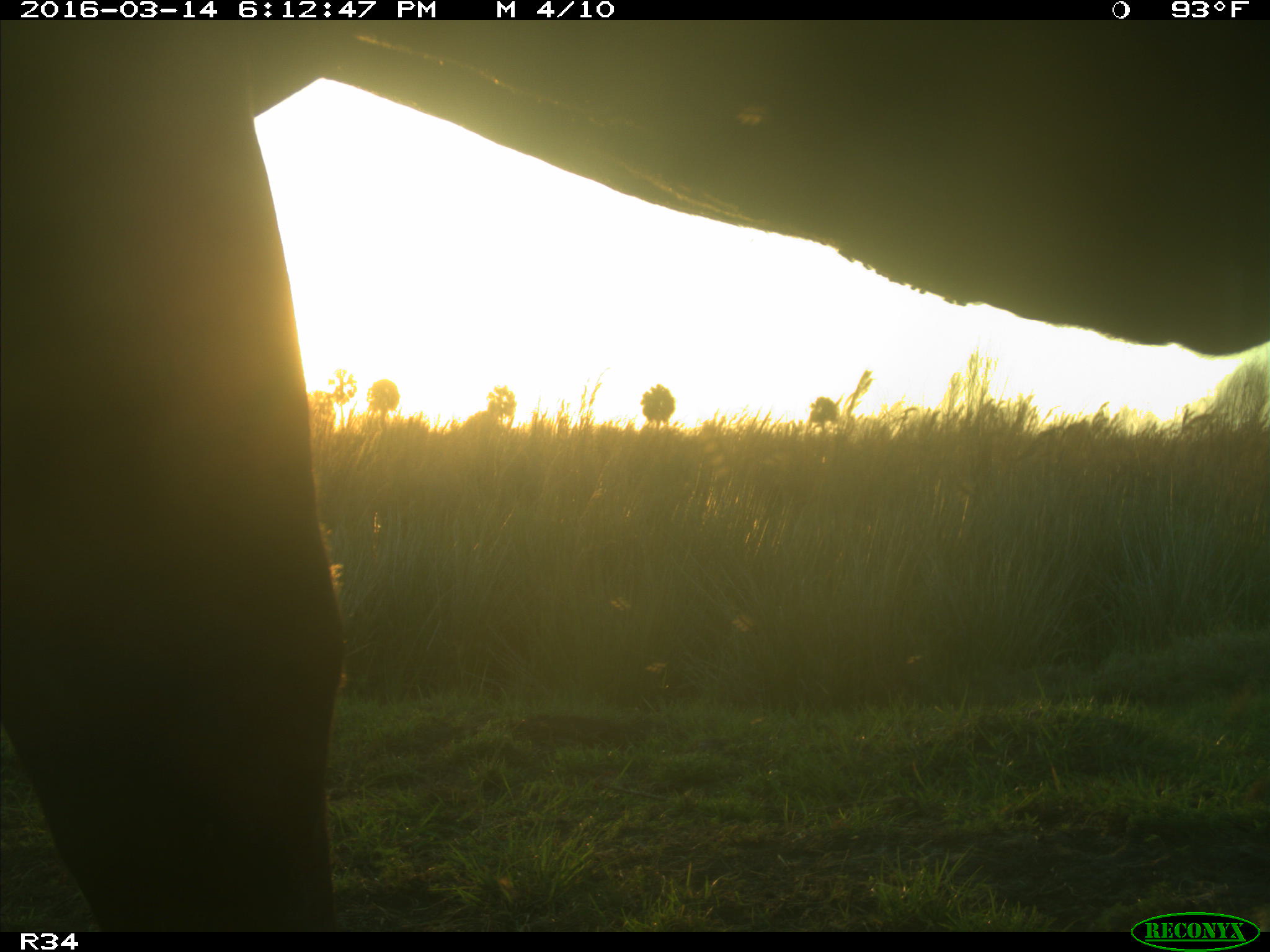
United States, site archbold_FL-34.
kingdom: Animalia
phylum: Chordata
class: Mammalia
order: Artiodactyla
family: Bovidae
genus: Bos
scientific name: Bos taurus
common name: domestic cow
Bos taurus (domestic cow).